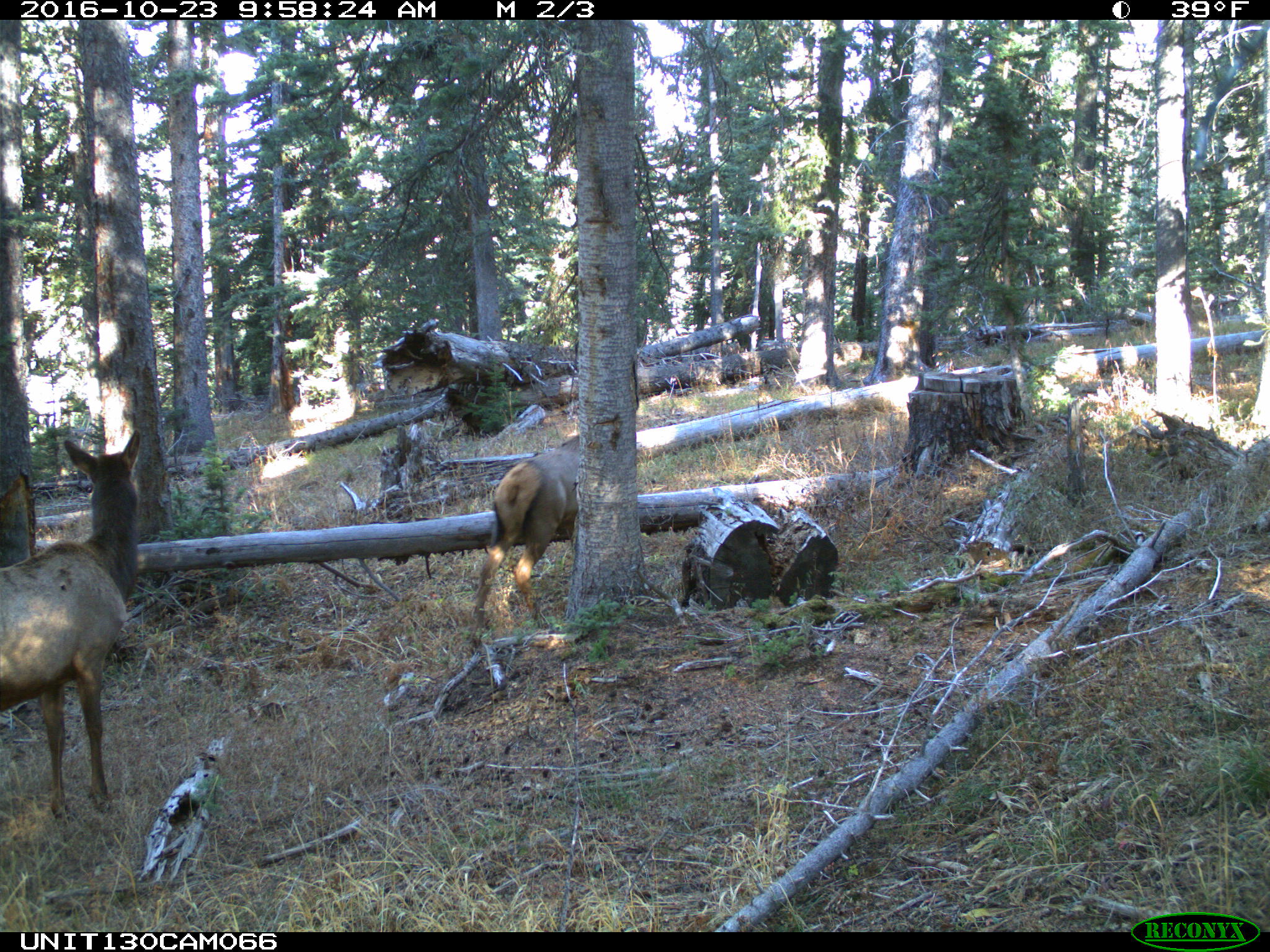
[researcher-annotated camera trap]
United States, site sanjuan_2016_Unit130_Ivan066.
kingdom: Animalia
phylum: Chordata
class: Mammalia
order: Artiodactyla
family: Cervidae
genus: Cervus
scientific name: Cervus elaphus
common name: red deer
Cervus elaphus (red deer).